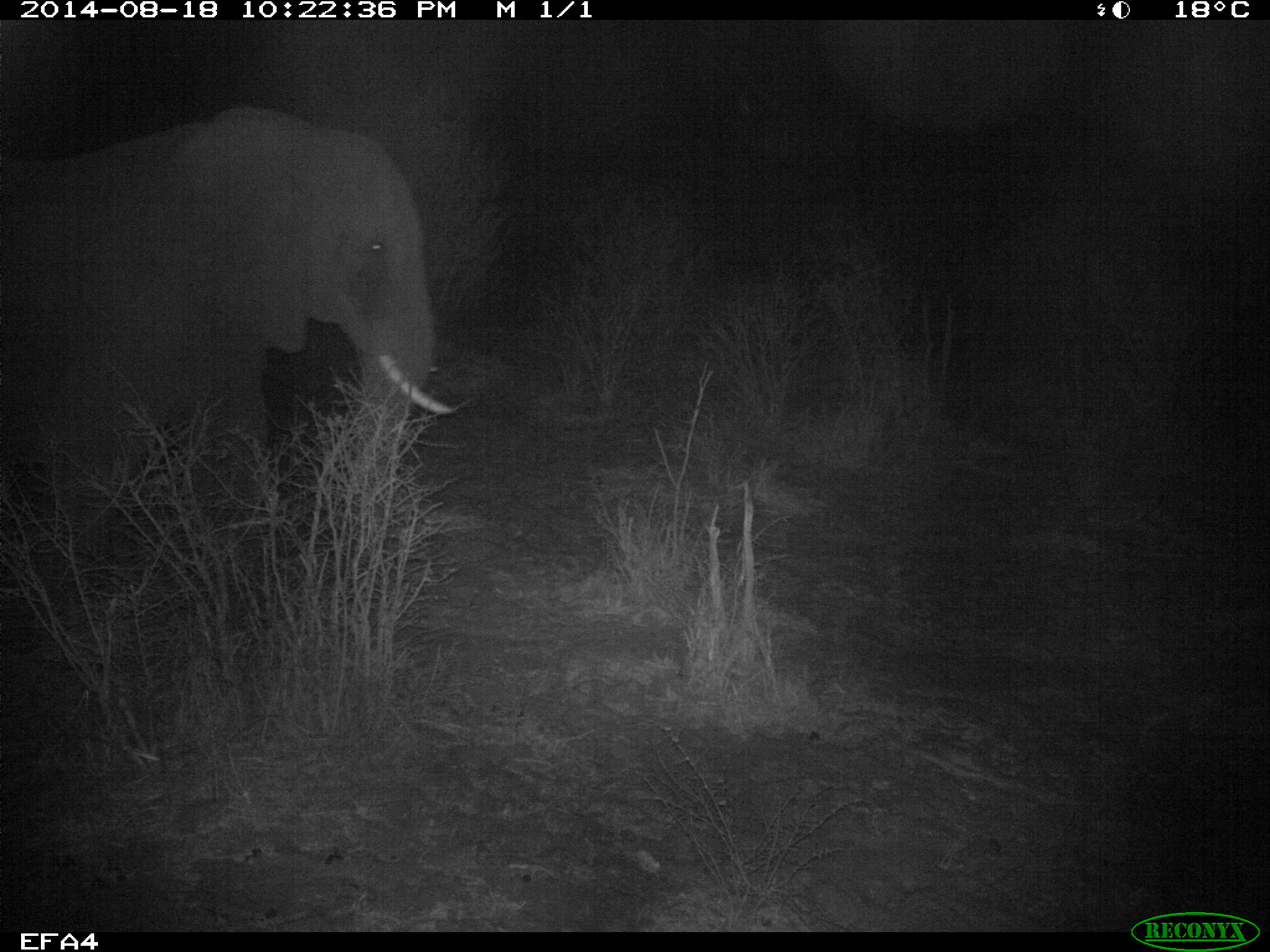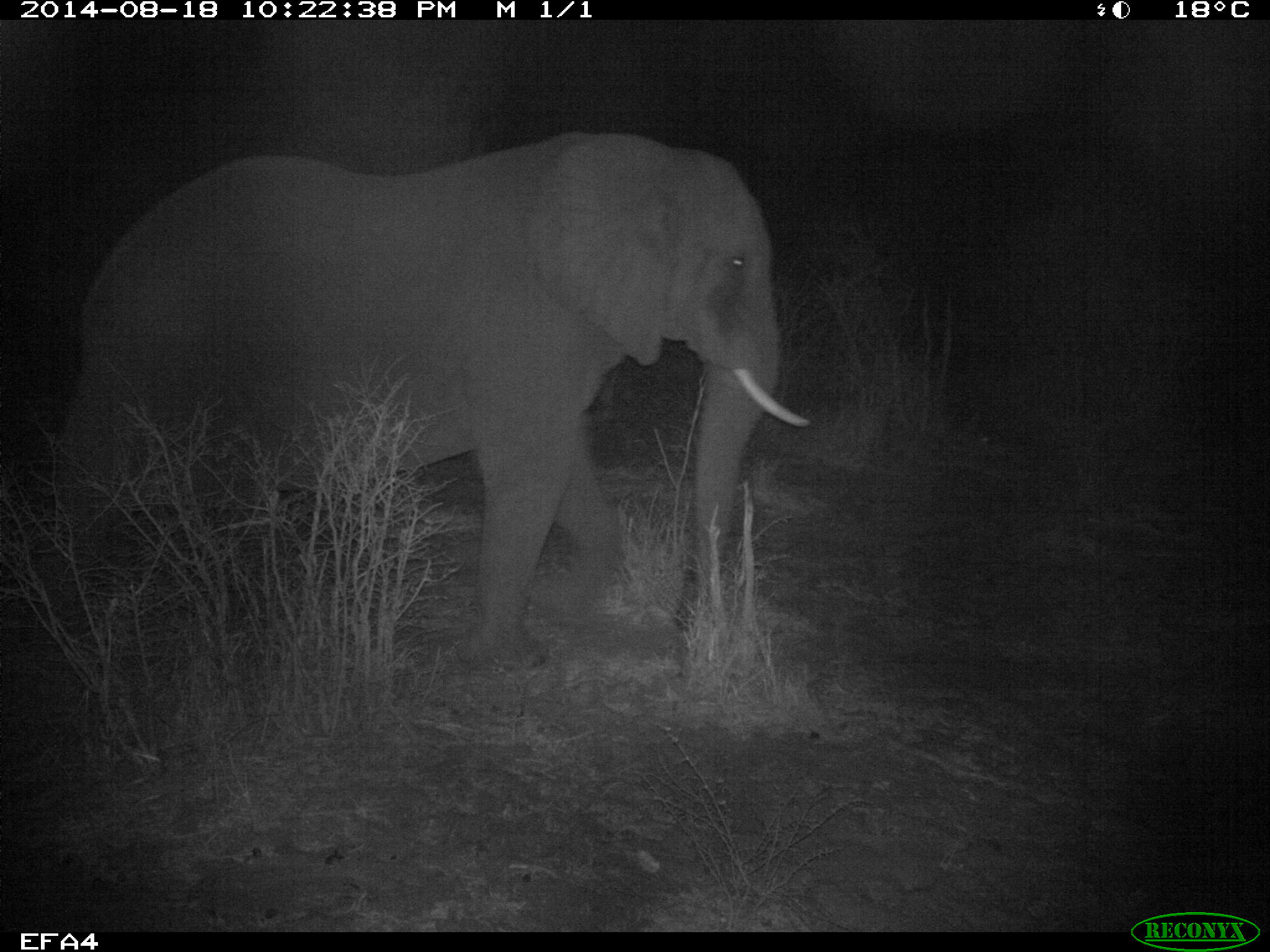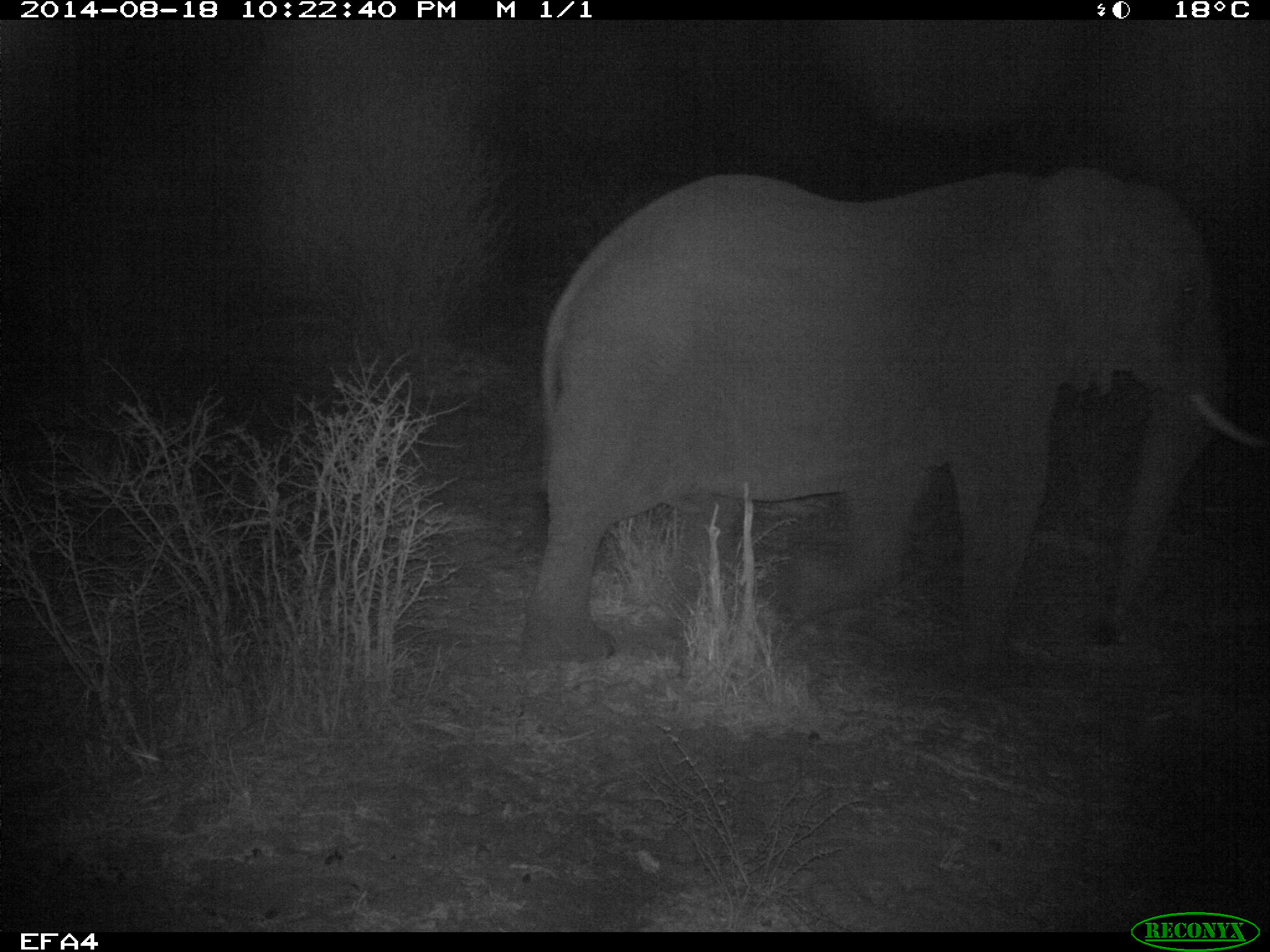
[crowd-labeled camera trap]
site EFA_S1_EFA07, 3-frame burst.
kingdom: Animalia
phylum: Chordata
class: Mammalia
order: Proboscidea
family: Elephantidae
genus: Loxodonta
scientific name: Loxodonta africana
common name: african bush elephant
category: elephant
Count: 1.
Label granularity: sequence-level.